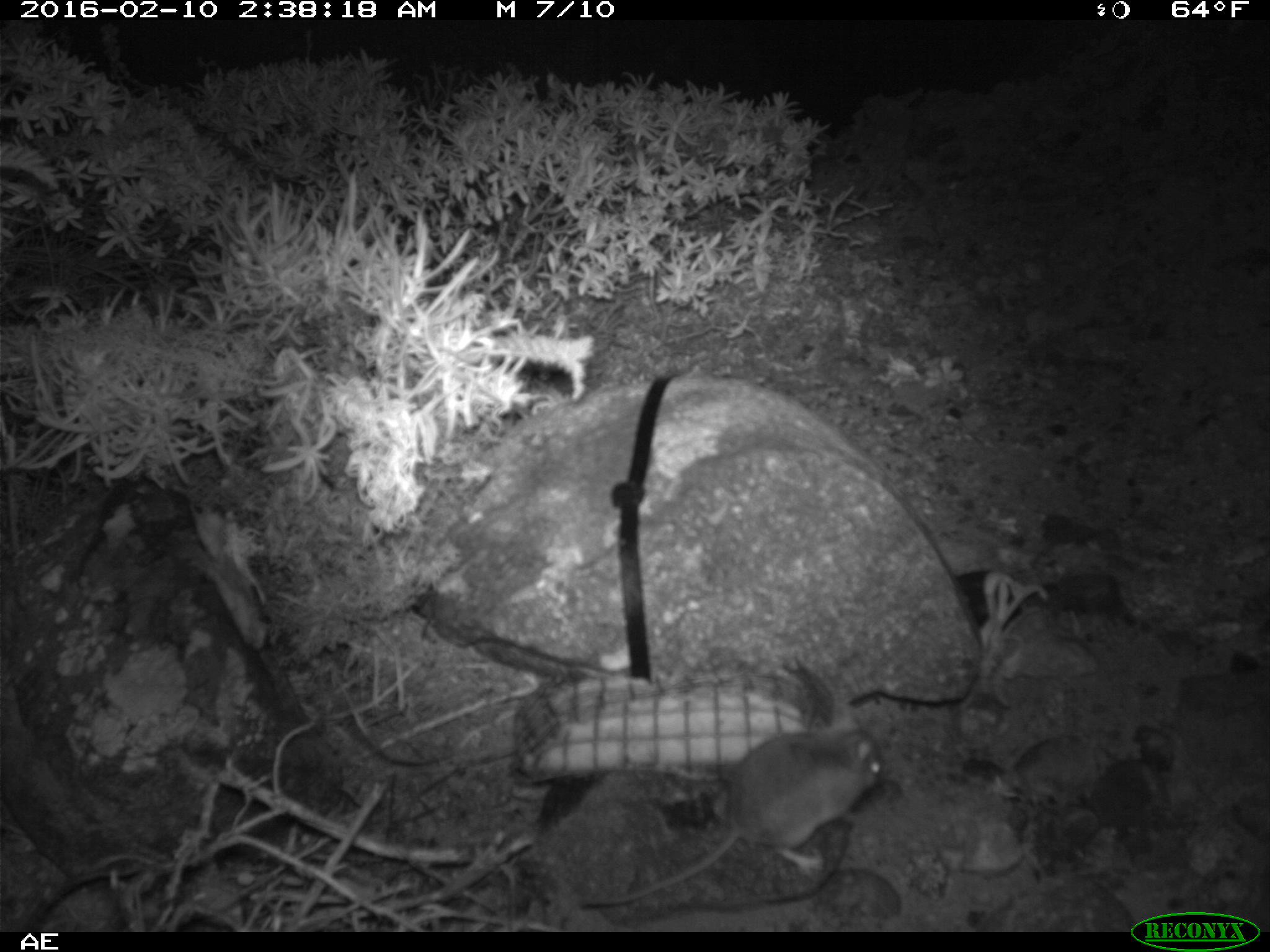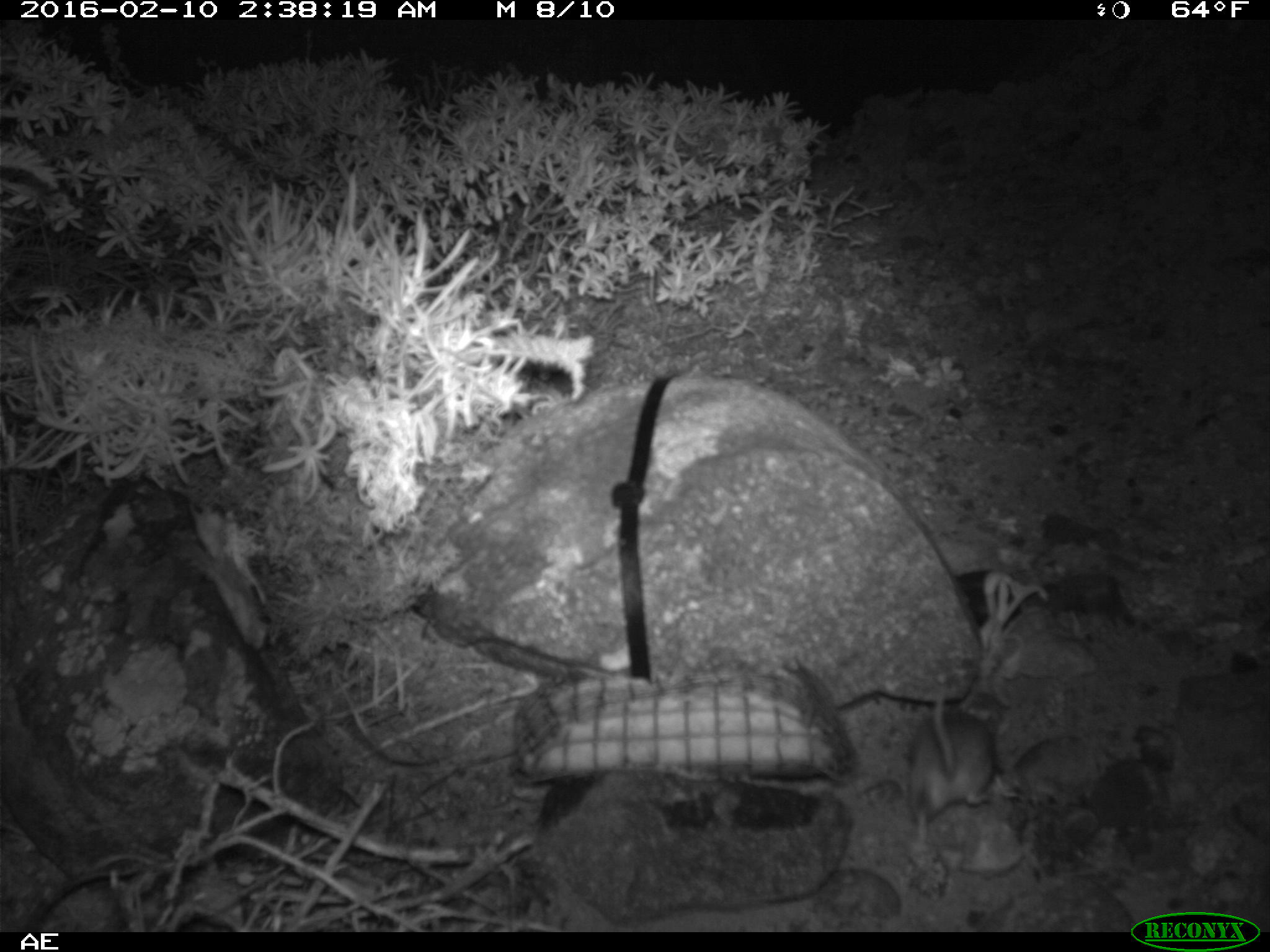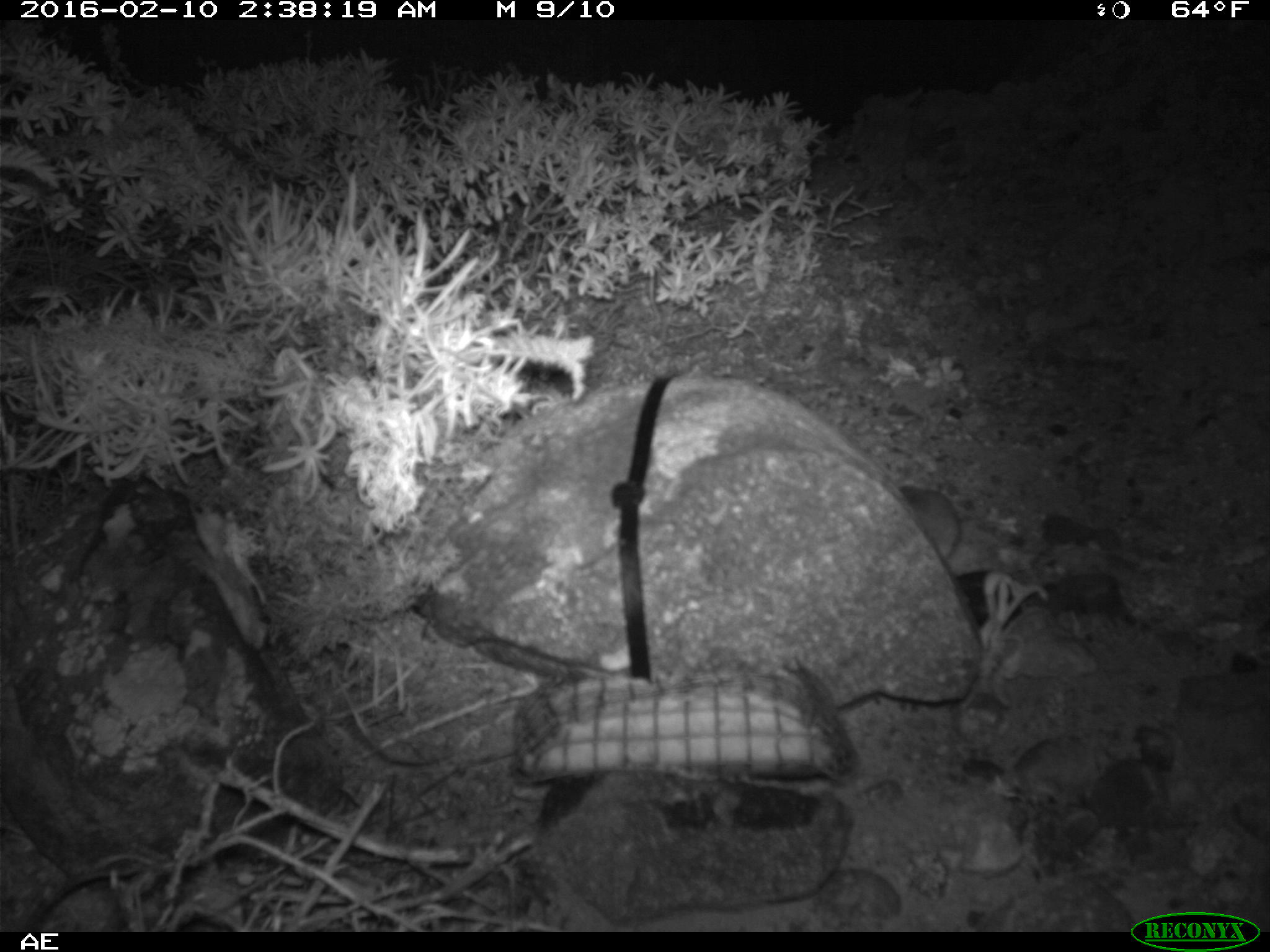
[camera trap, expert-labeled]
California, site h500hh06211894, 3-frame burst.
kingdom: Animalia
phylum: Chordata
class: Mammalia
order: Rodentia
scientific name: Rodentia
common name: rodent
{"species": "rodent (Rodentia)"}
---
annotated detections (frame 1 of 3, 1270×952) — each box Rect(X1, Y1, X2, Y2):
rodent: Rect(577, 712, 883, 909)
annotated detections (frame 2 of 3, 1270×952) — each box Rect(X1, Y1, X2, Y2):
rodent: Rect(908, 682, 995, 851)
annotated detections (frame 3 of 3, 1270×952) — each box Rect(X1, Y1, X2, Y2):
rodent: Rect(897, 482, 961, 560)